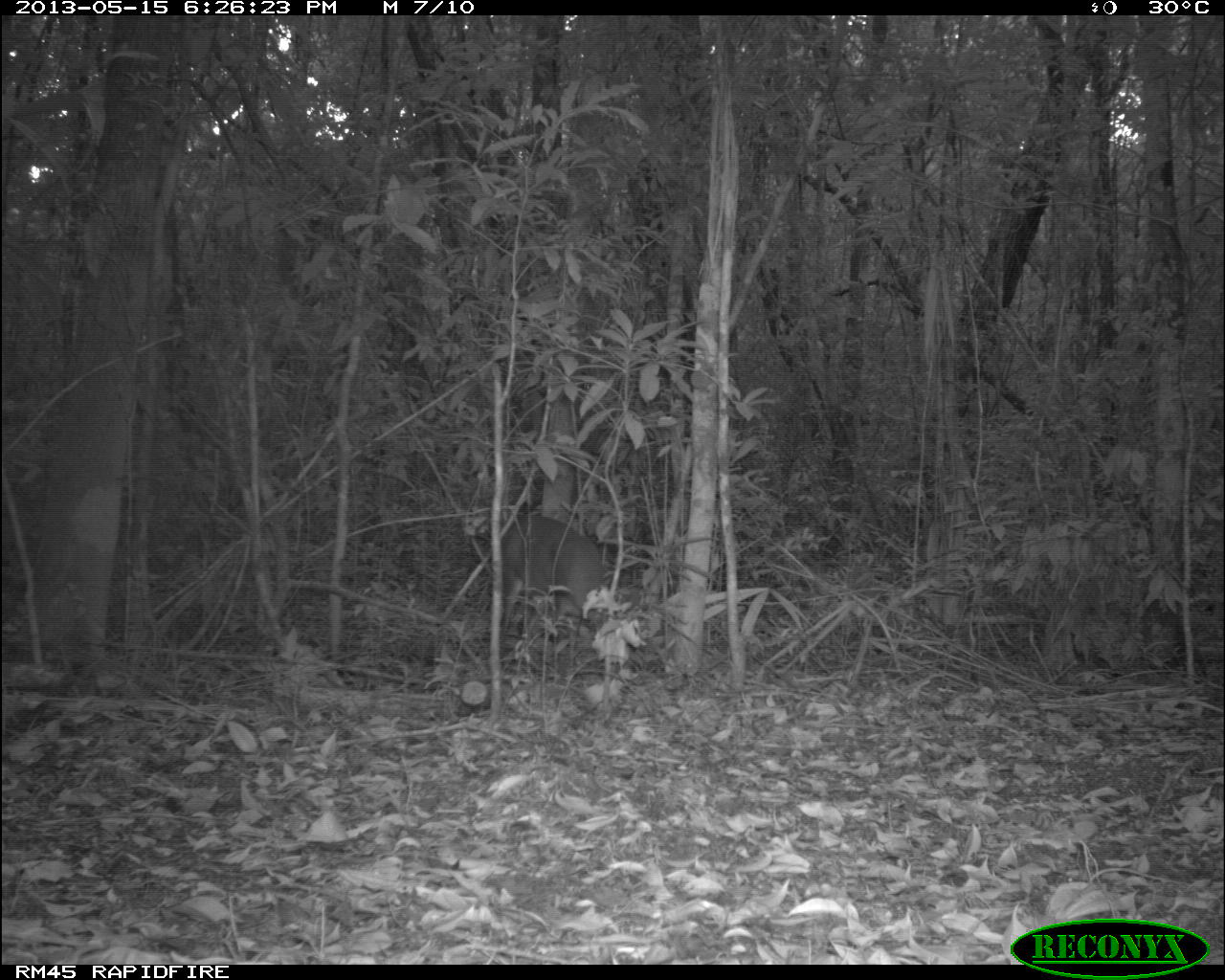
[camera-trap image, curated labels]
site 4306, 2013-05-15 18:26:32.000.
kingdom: Animalia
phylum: Chordata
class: Mammalia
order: Artiodactyla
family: Cervidae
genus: Mazama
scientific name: Mazama temama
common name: central american red brocket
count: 1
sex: male